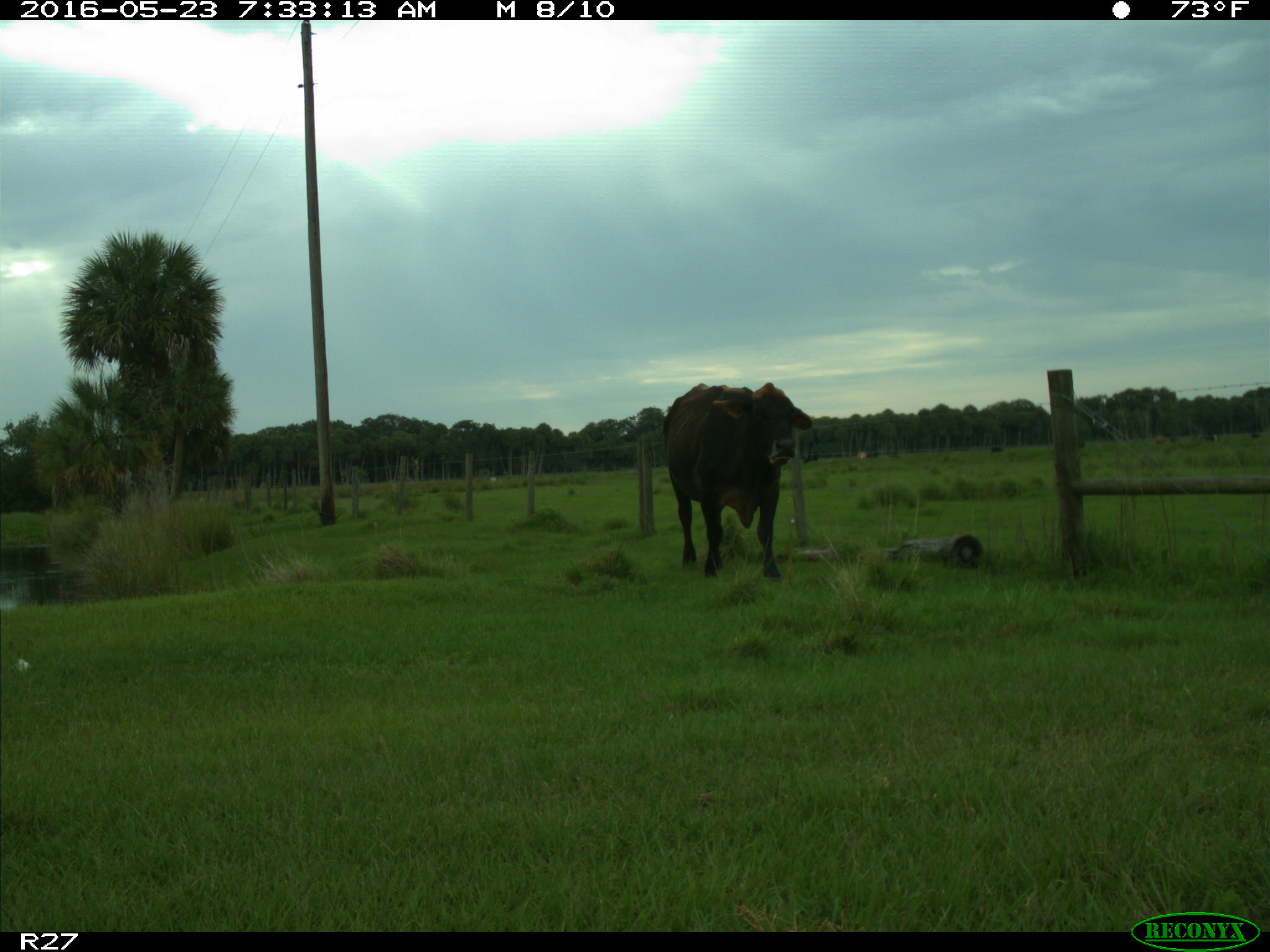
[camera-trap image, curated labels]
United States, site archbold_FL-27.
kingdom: Animalia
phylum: Chordata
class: Mammalia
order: Artiodactyla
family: Bovidae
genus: Bos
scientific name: Bos taurus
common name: domestic cow